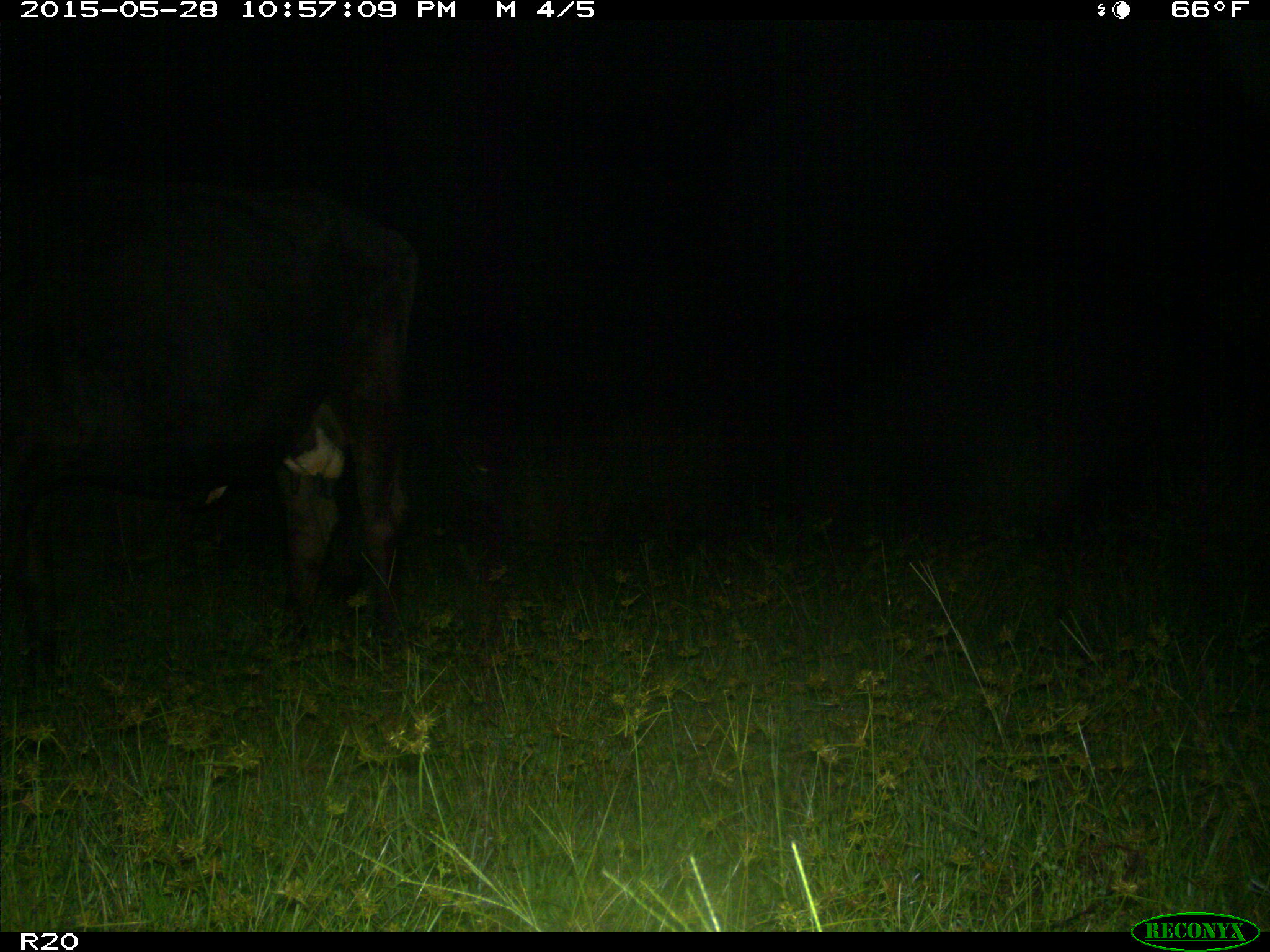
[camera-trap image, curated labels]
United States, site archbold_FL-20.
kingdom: Animalia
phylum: Chordata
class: Mammalia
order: Artiodactyla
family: Bovidae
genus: Bos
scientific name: Bos taurus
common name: domestic cow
Bos taurus (domestic cow).